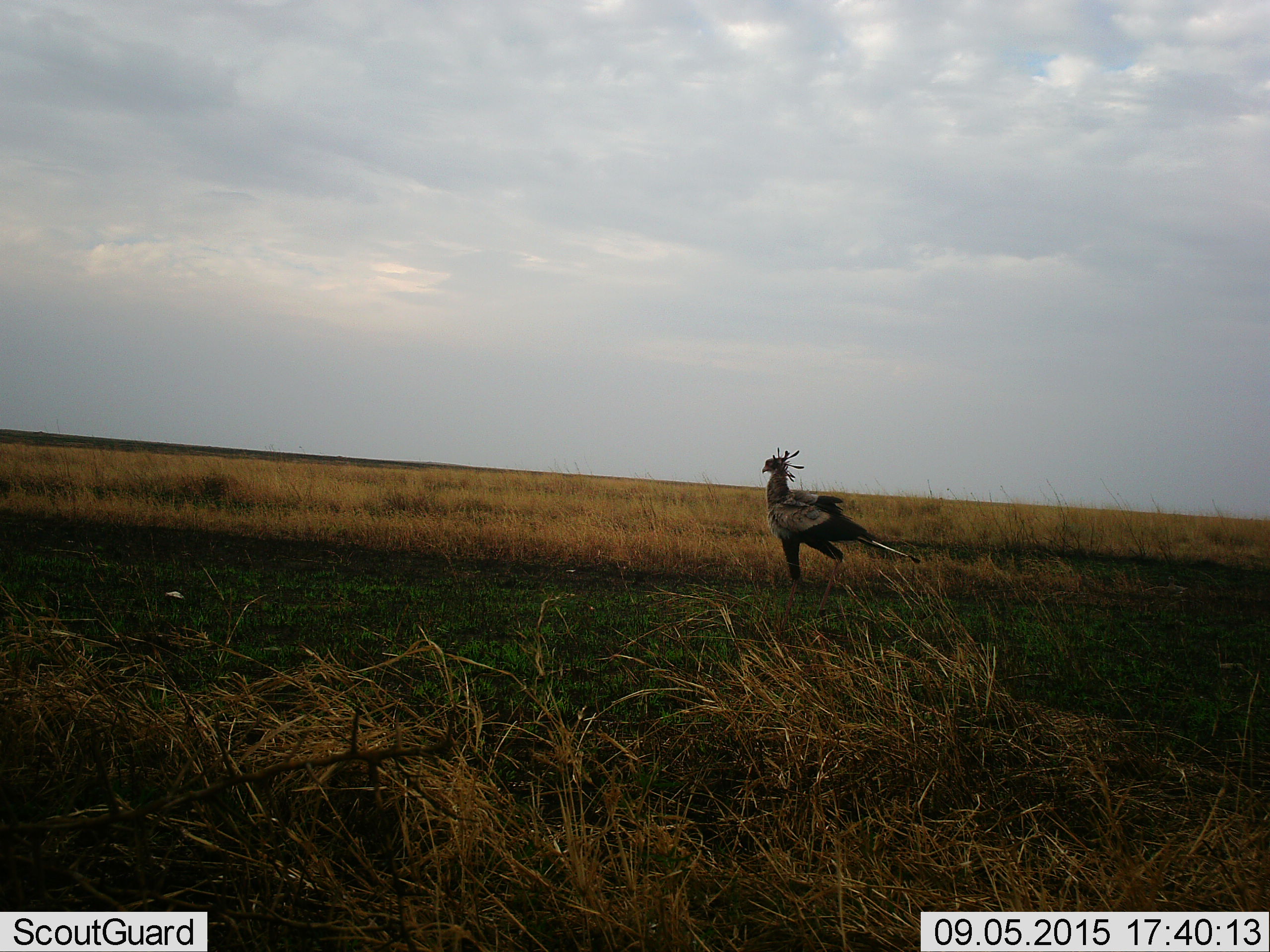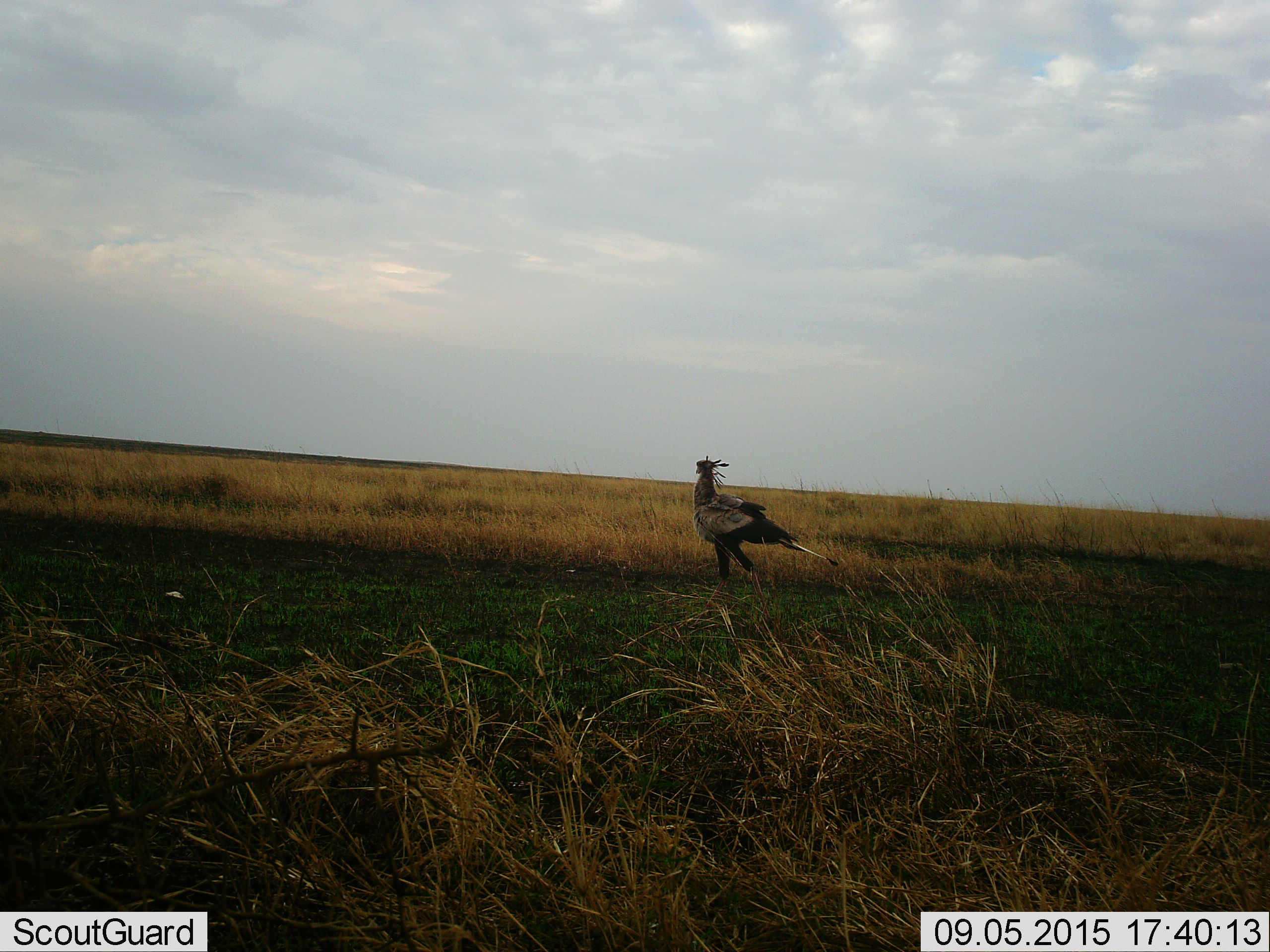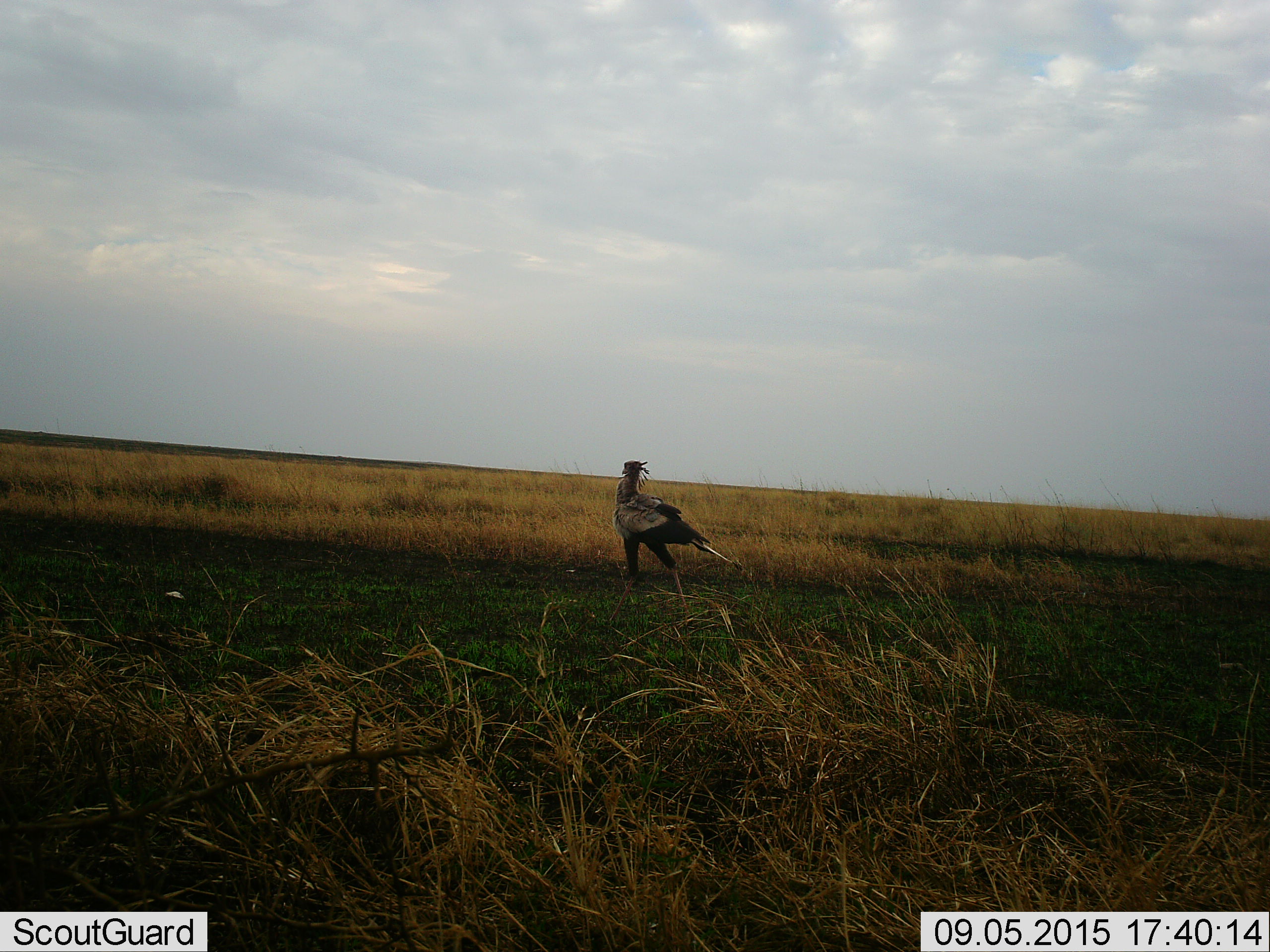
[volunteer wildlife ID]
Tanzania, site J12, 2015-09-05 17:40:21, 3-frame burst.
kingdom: Animalia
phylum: Chordata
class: Aves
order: Accipitriformes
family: Sagittariidae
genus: Sagittarius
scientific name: Sagittarius serpentarius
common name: secretary bird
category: secretarybird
Secretarybird (secretary bird) (Sagittarius serpentarius), count 1. Behavior (volunteer vote fractions): standing 50%, resting 0%, moving 75%, interacting 0%. Young present (vote fraction): 0%. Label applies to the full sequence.